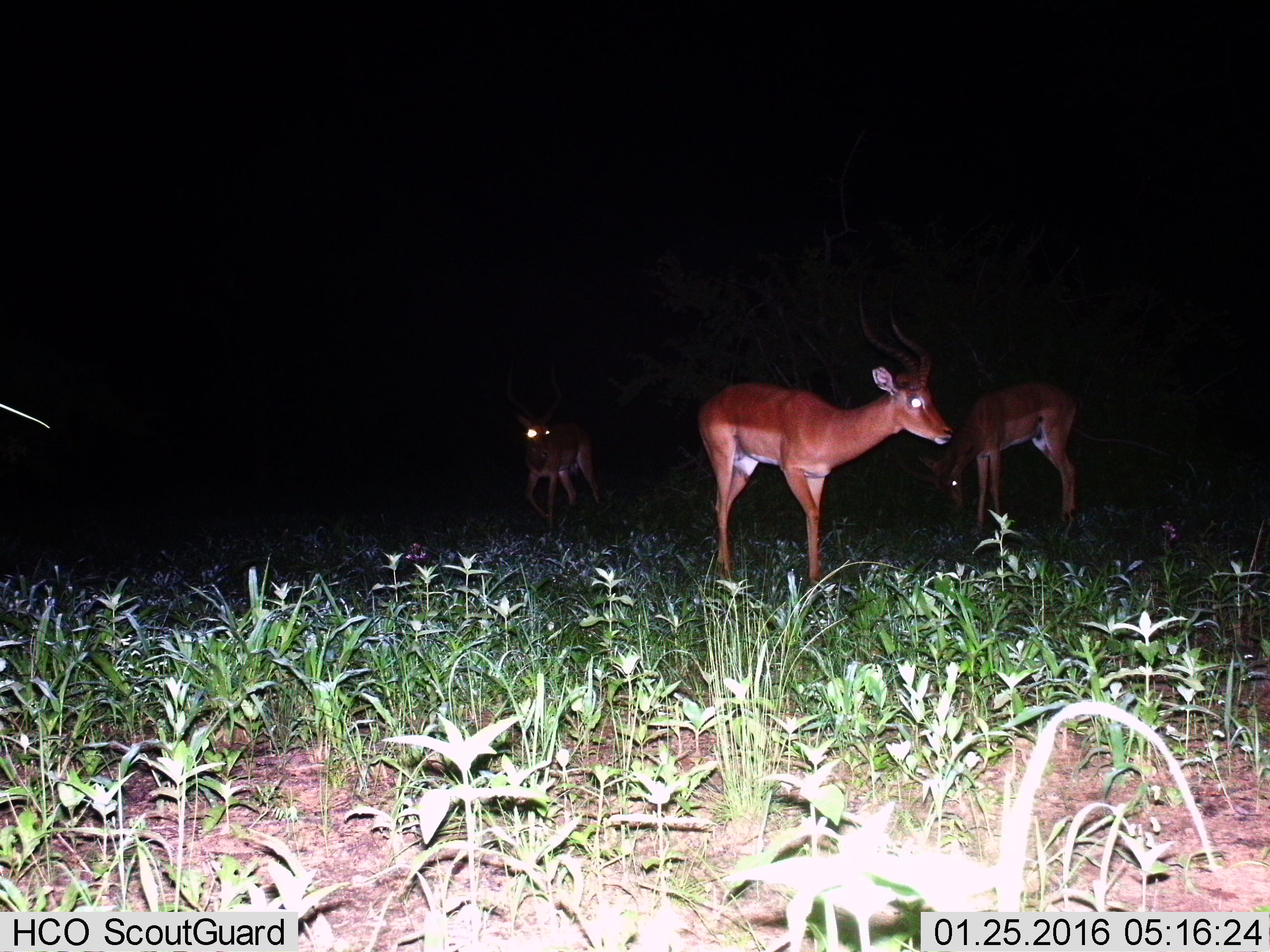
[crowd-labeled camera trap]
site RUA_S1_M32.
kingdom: Animalia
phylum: Chordata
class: Mammalia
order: Artiodactyla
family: Bovidae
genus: Aepyceros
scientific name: Aepyceros melampus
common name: impala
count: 3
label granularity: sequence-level